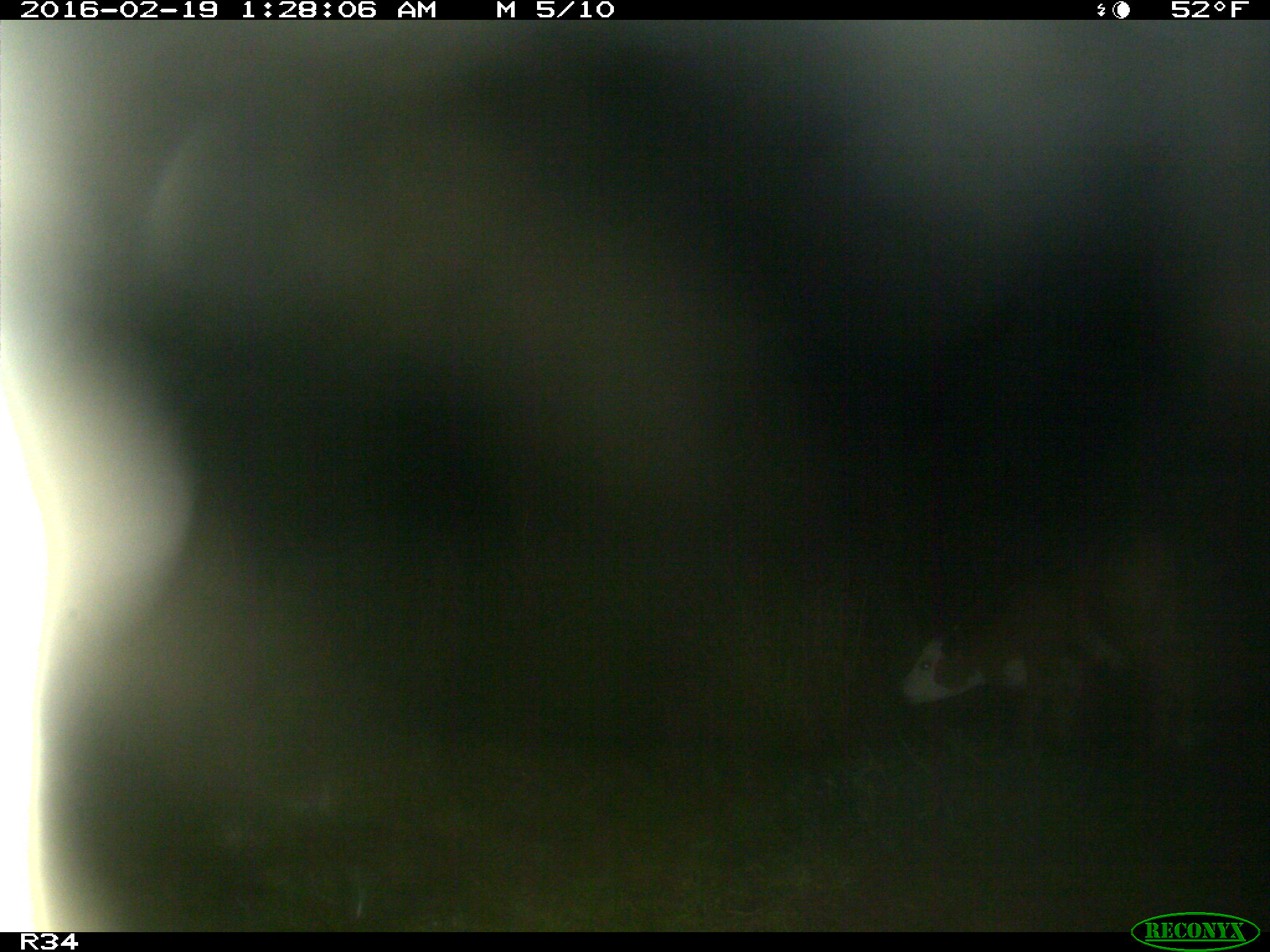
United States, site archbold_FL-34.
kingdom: Animalia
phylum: Chordata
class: Mammalia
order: Artiodactyla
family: Bovidae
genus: Bos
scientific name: Bos taurus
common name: domestic cow